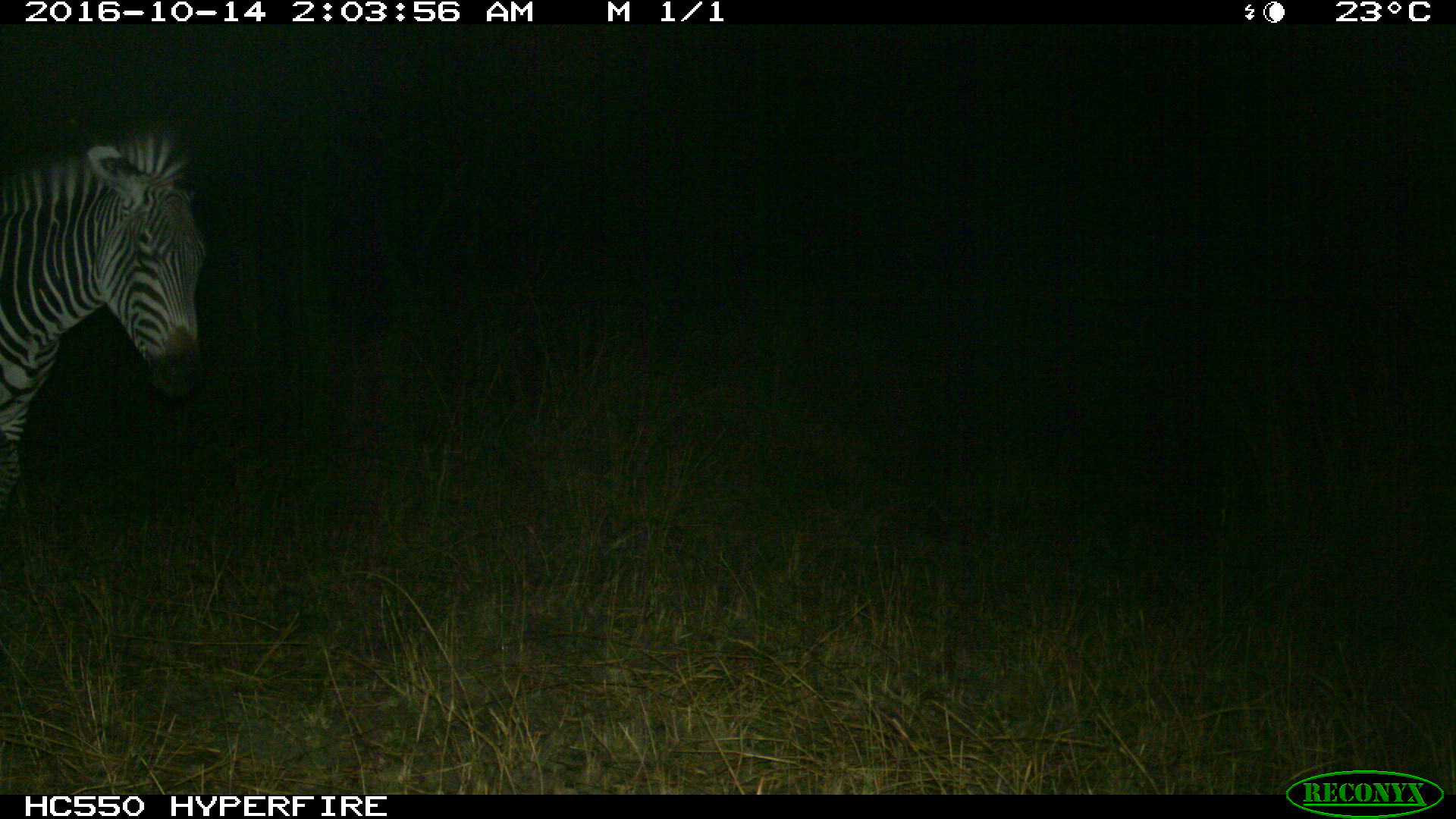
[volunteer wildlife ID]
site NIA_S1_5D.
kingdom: Animalia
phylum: Chordata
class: Mammalia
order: Perissodactyla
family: Equidae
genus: Equus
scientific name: Equus quagga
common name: plains zebra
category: zebraplains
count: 1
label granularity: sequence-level